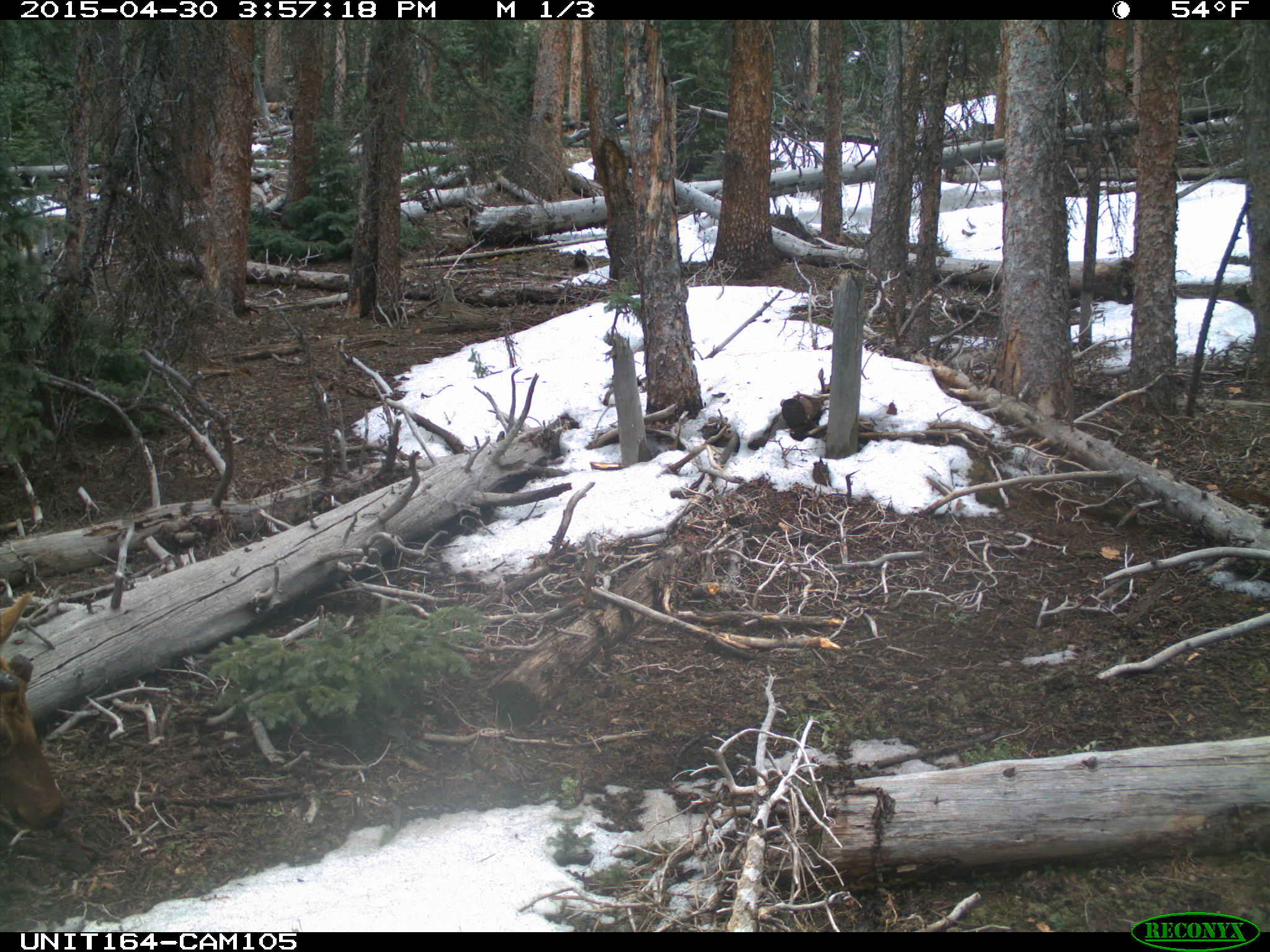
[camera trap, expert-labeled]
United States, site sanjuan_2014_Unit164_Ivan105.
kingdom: Animalia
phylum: Chordata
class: Mammalia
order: Artiodactyla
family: Cervidae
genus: Cervus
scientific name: Cervus elaphus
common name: red deer